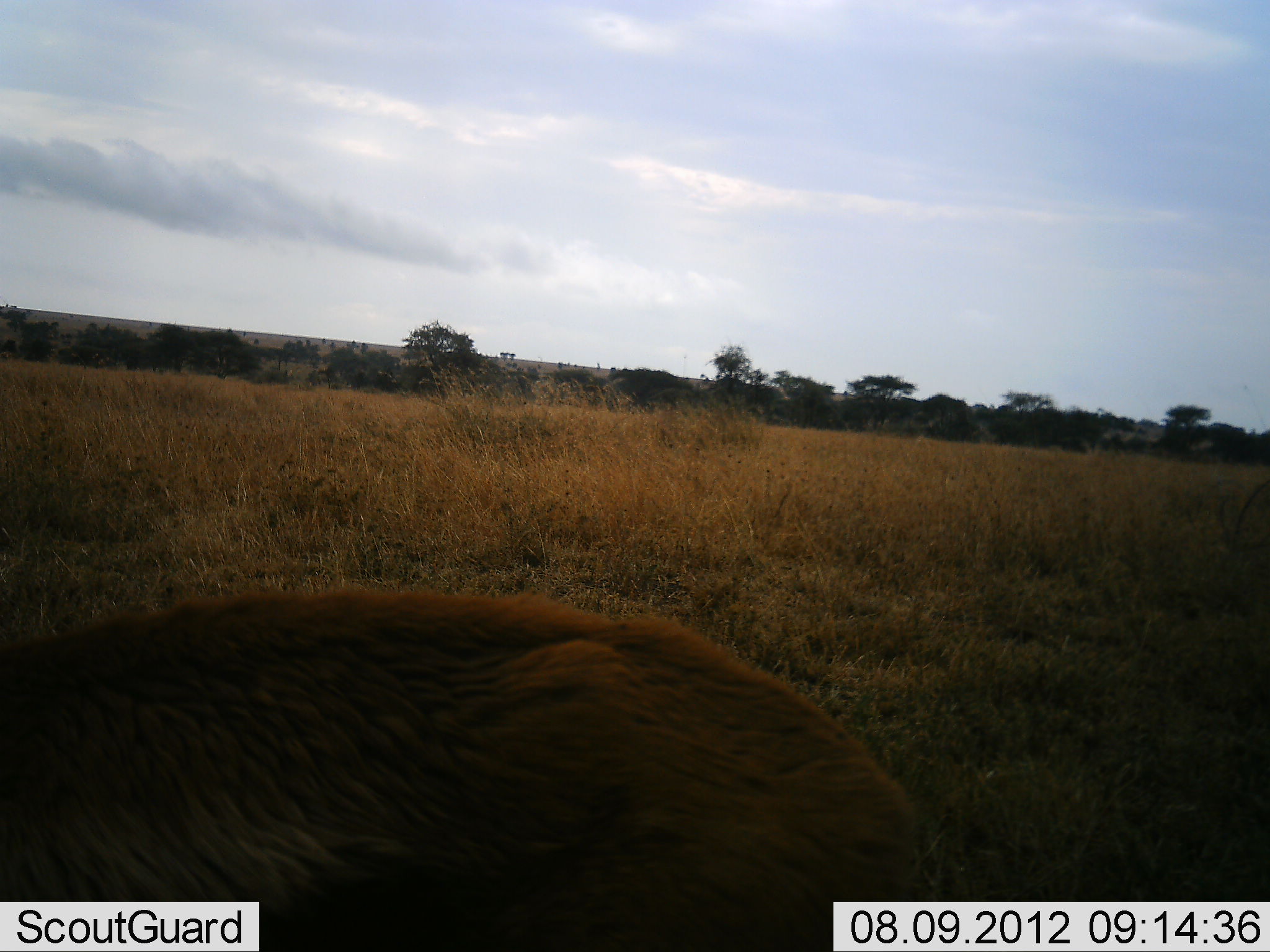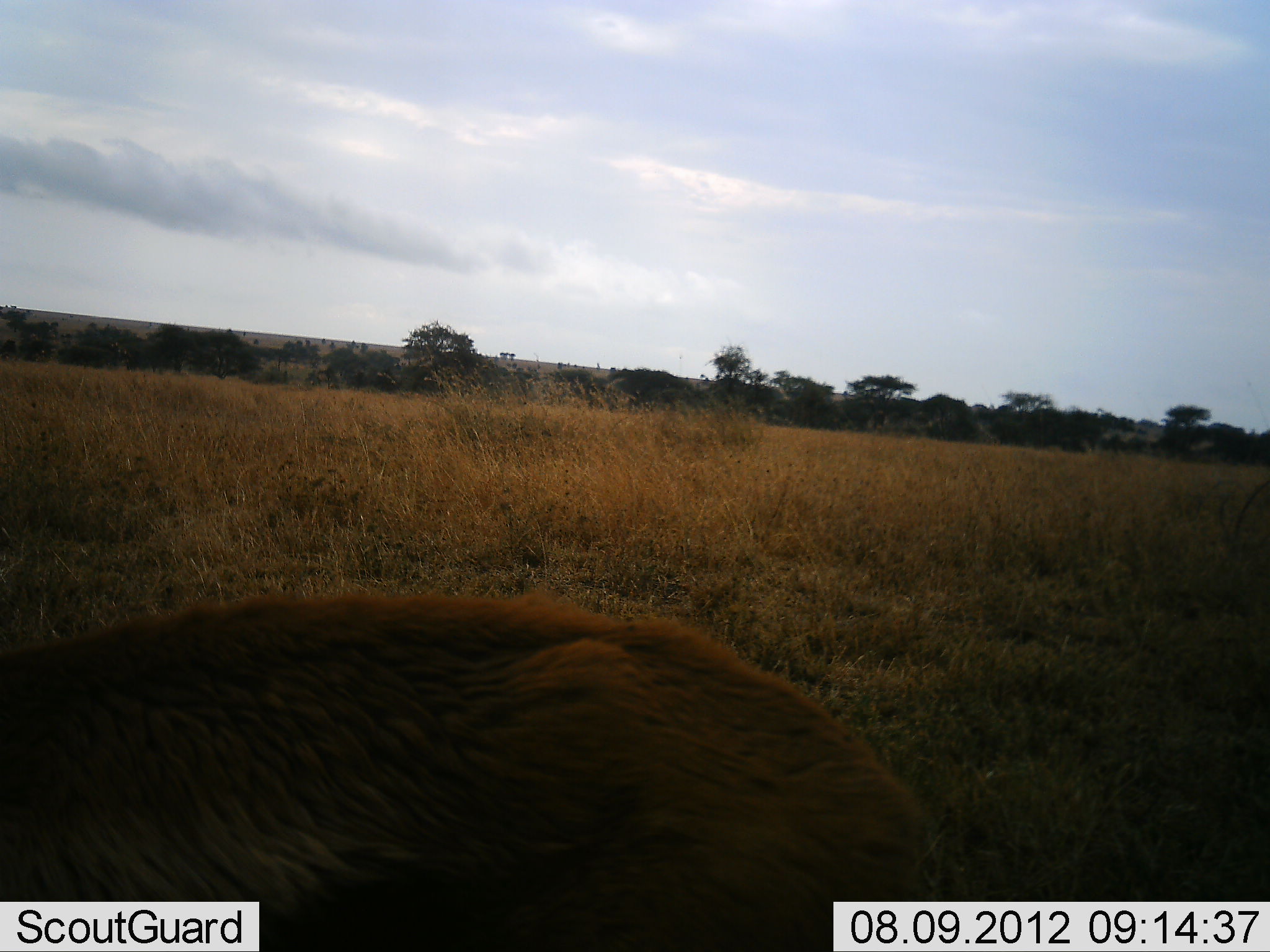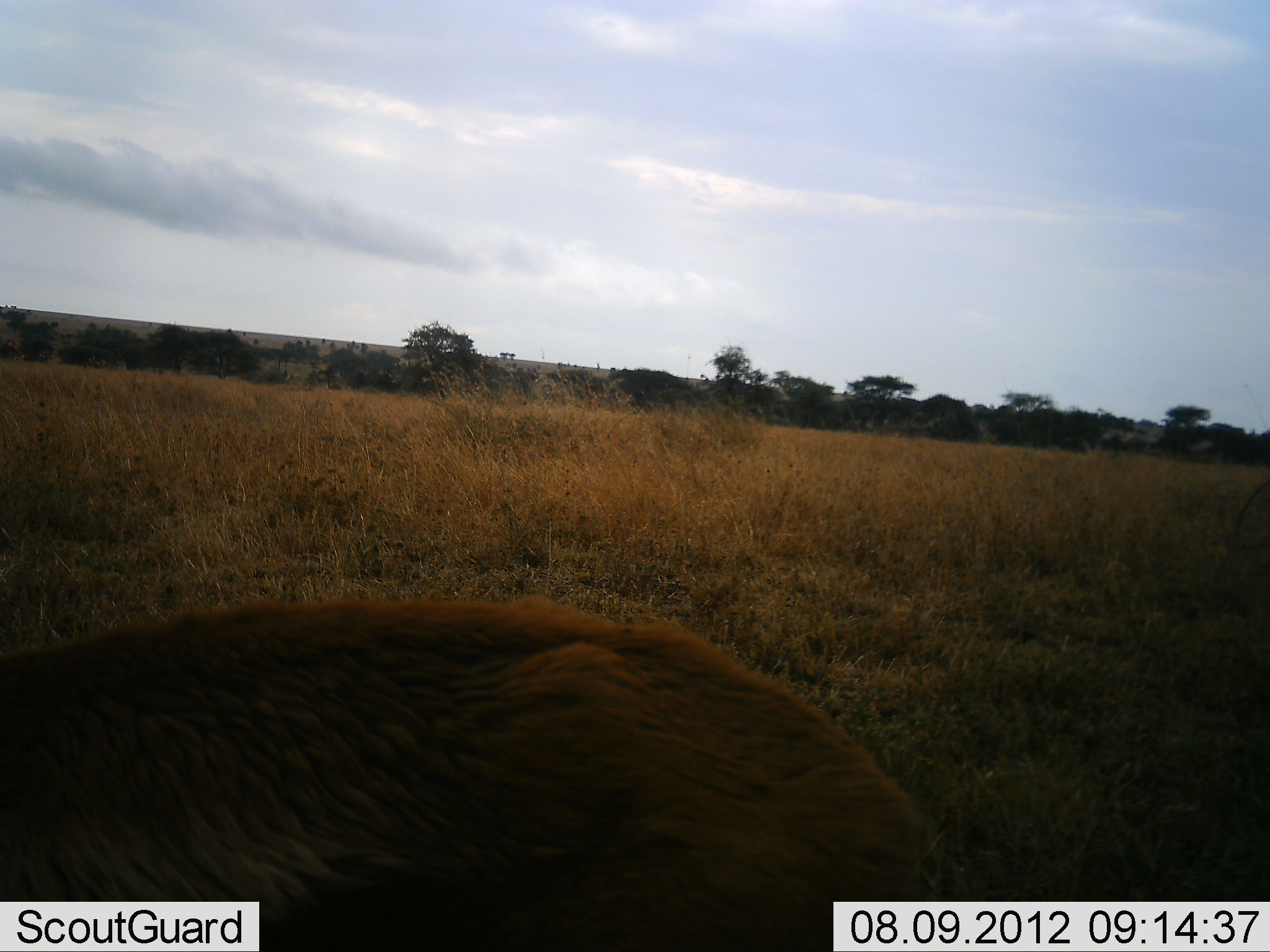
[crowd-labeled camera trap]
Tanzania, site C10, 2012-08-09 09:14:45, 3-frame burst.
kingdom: Animalia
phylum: Chordata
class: Mammalia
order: Artiodactyla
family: Bovidae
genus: Redunca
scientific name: Redunca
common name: reedbuck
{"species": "reedbuck (Redunca)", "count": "1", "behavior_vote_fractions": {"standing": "50%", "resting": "0%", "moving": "0%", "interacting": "0%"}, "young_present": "0%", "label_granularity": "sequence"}